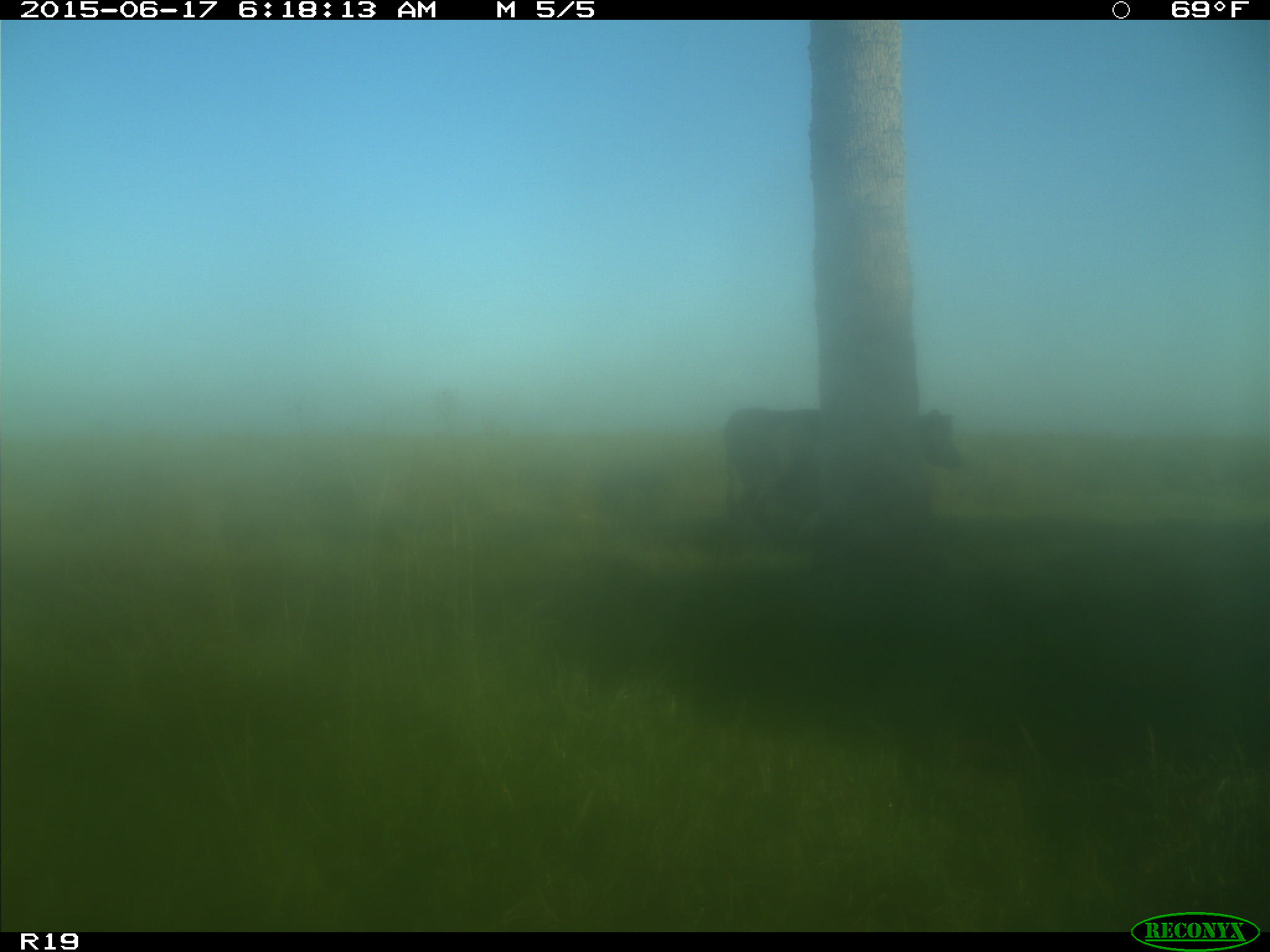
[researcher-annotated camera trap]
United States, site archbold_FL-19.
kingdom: Animalia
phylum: Chordata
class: Mammalia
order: Artiodactyla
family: Bovidae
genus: Bos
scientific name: Bos taurus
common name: domestic cow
Bos taurus (domestic cow).